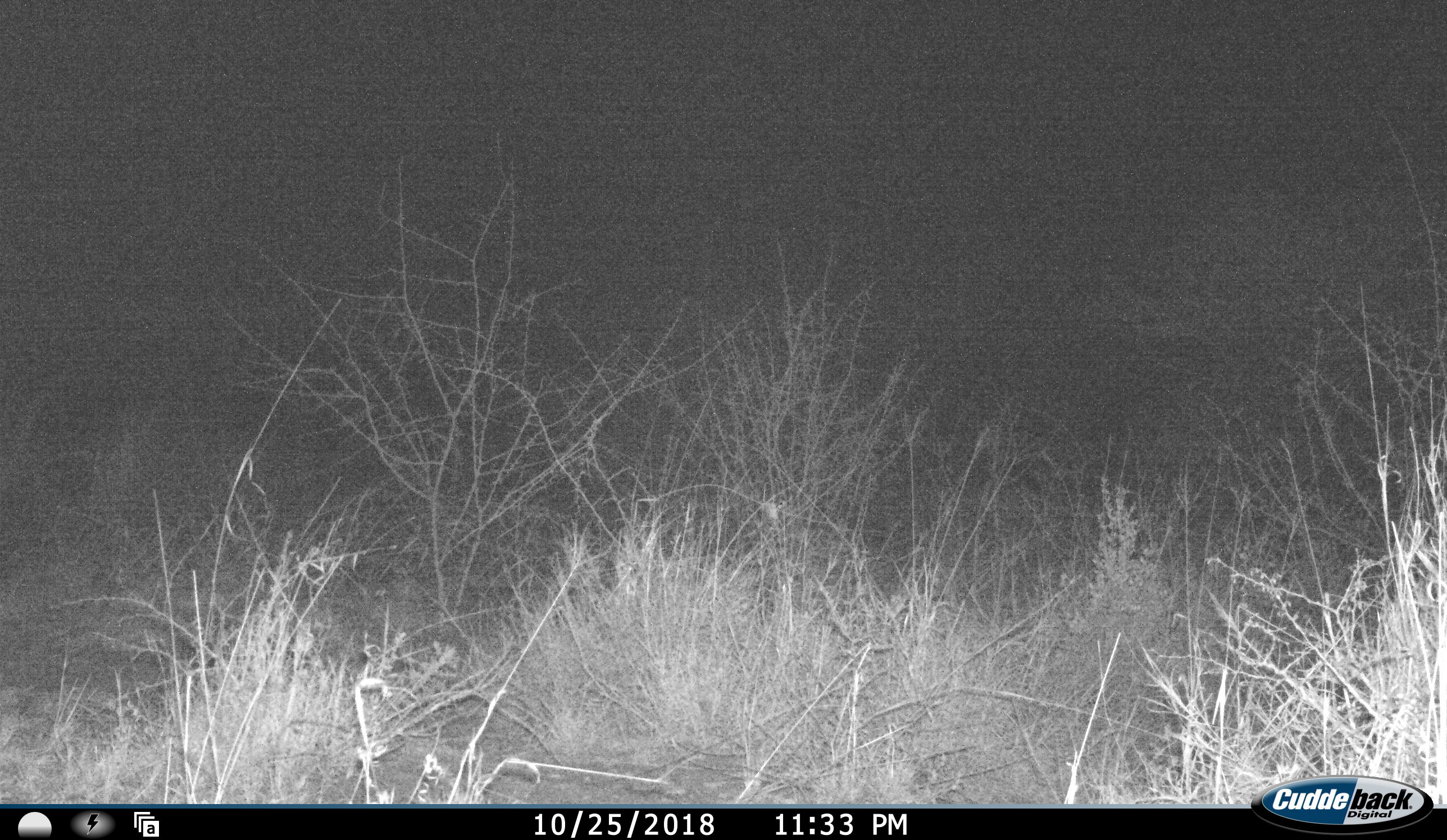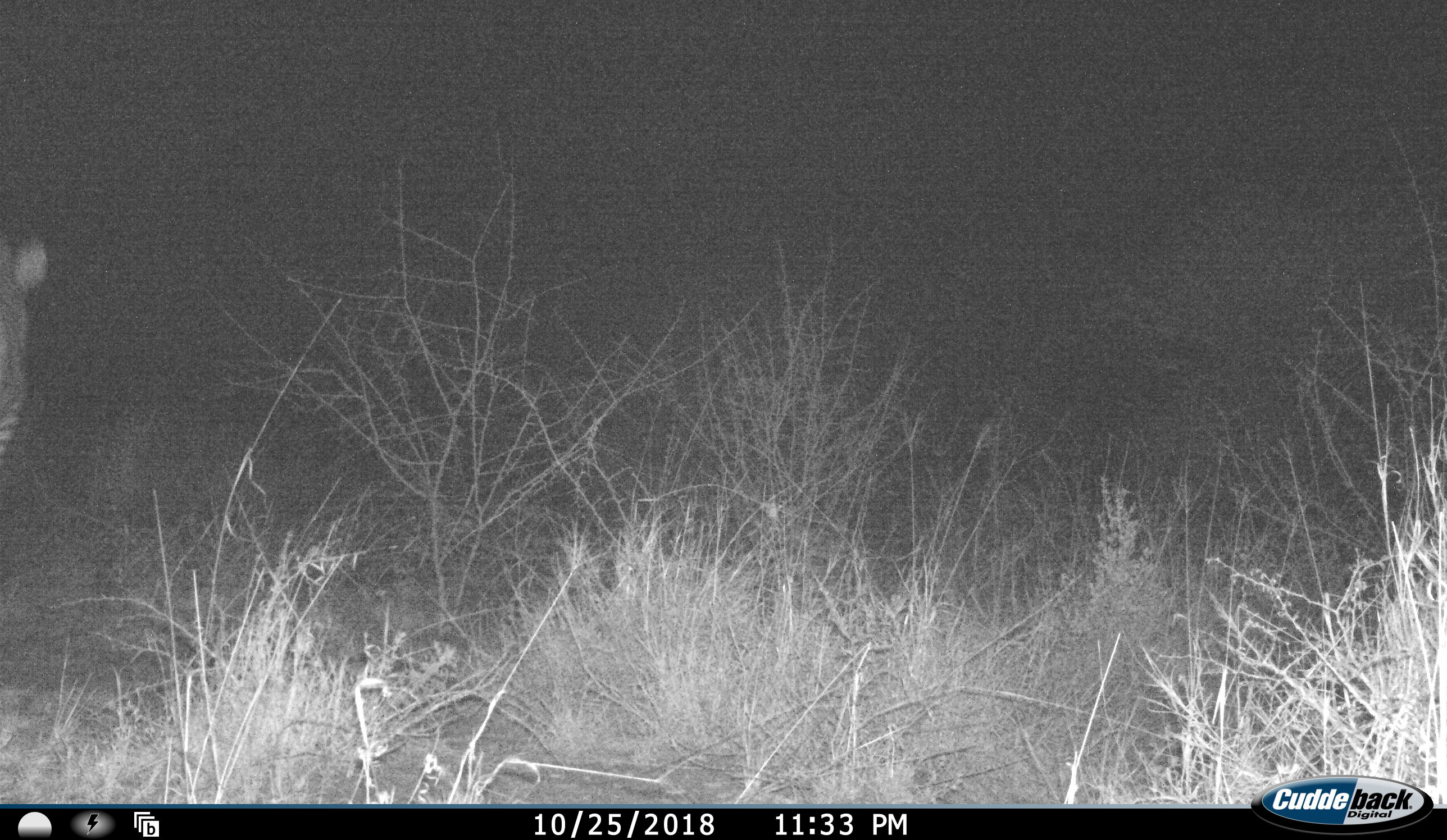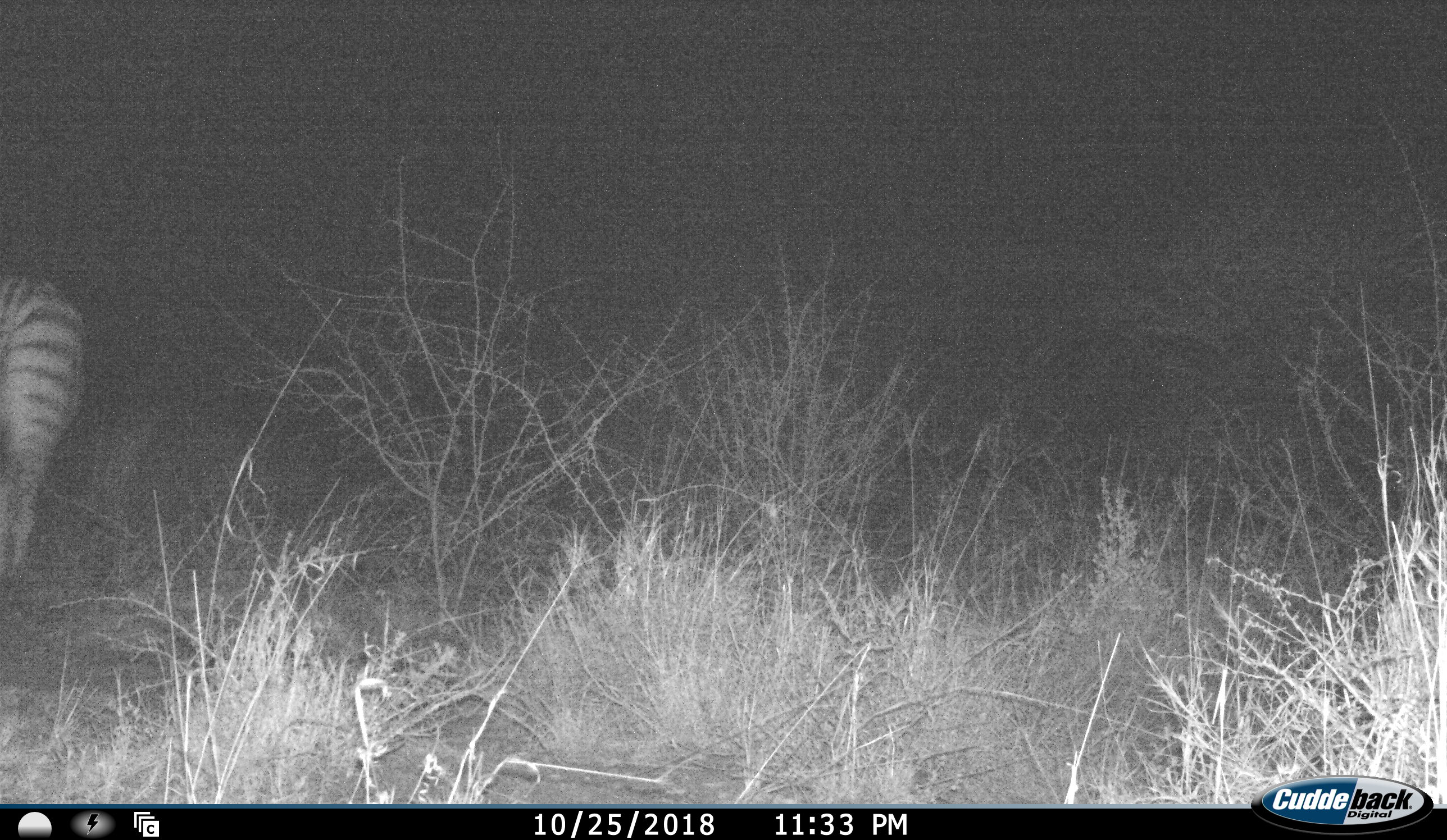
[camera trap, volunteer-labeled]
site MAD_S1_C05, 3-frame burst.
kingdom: Animalia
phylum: Chordata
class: Mammalia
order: Perissodactyla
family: Equidae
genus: Equus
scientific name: Equus quagga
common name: plains zebra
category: zebraplains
Zebraplains (plains zebra) (Equus quagga), count 1. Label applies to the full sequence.